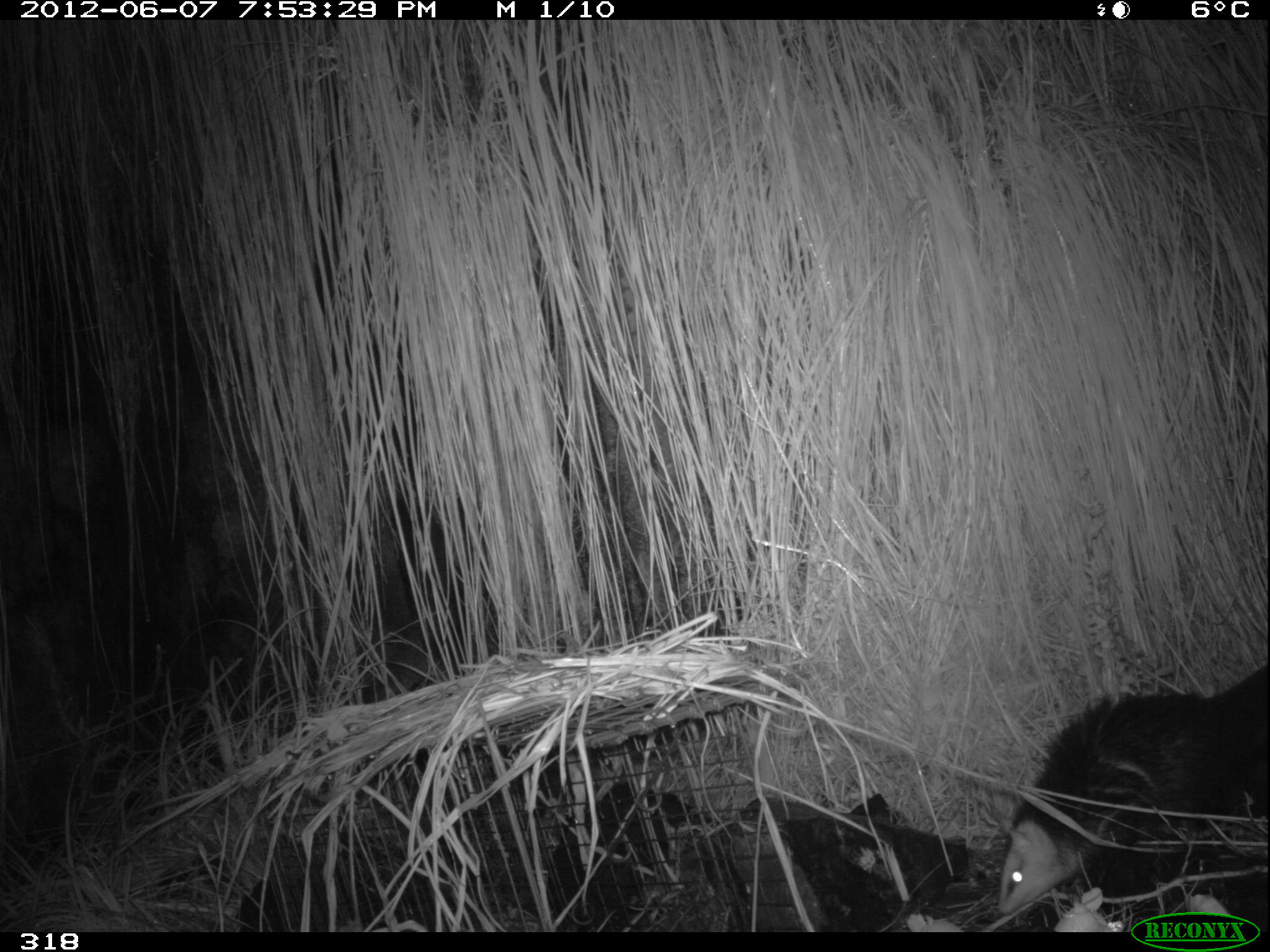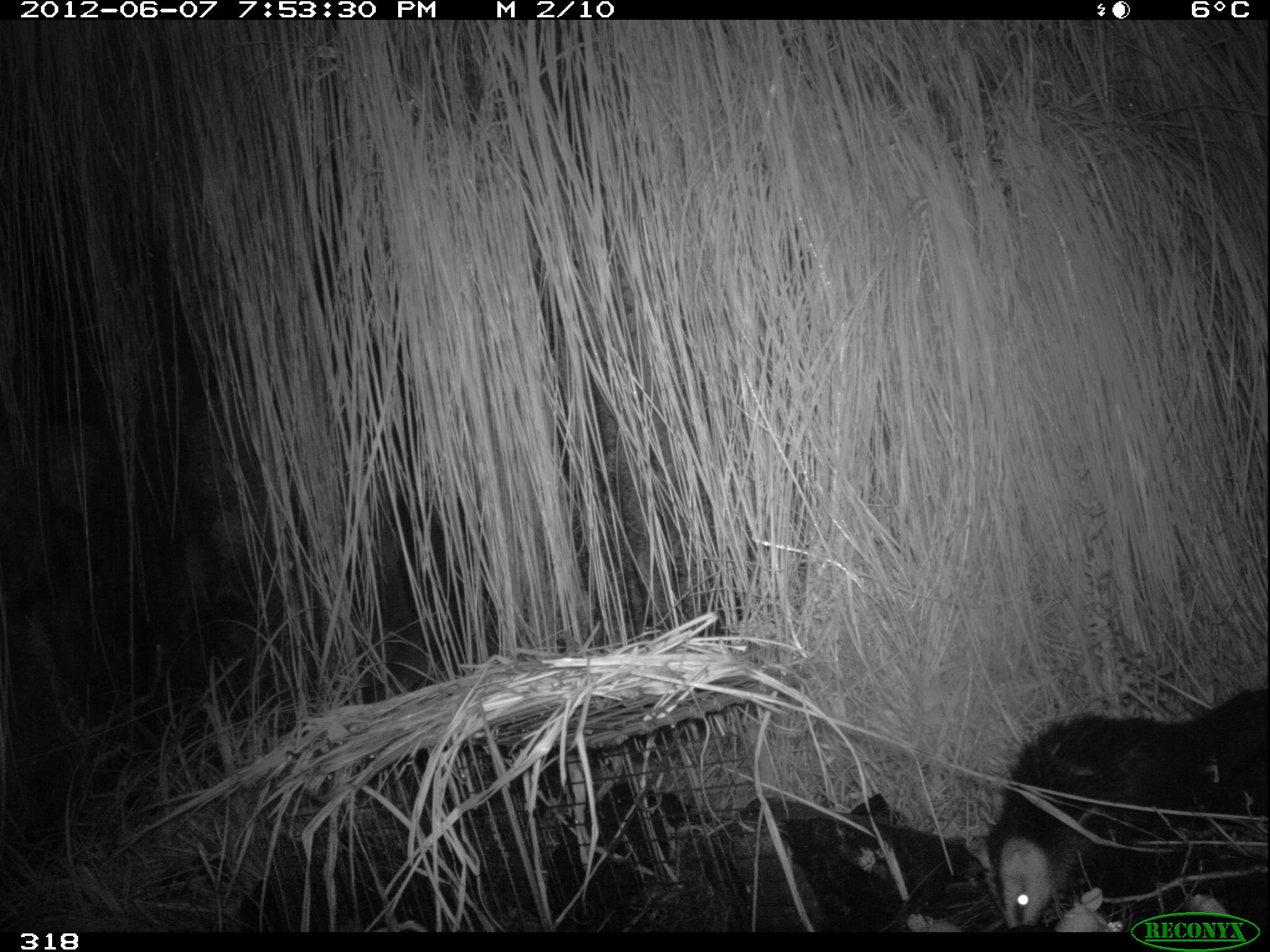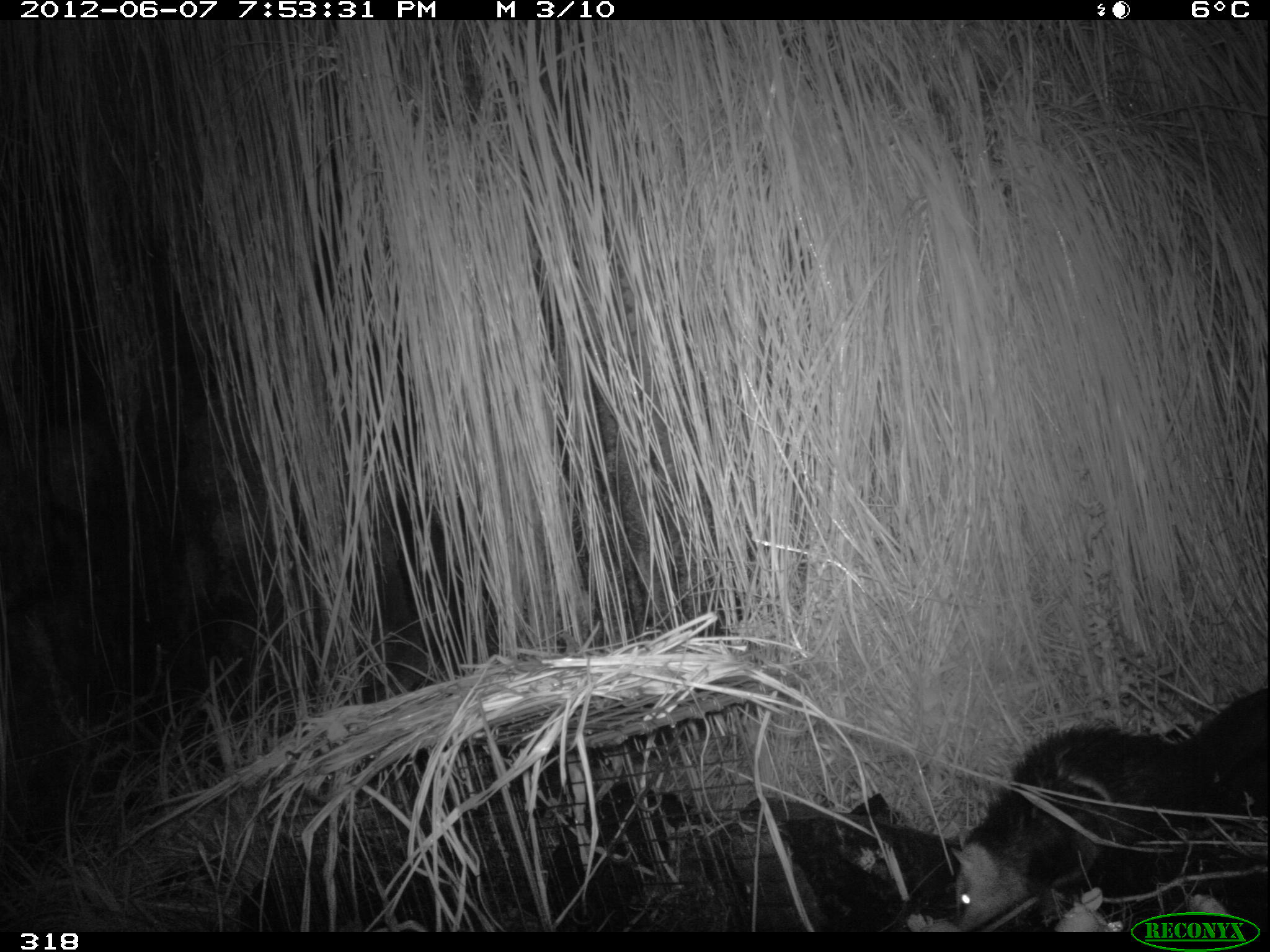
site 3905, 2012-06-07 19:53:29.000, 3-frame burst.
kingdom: Animalia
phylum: Chordata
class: Mammalia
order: Didelphimorphia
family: Didelphidae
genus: Didelphis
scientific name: Didelphis pernigra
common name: andean white-eared opossum